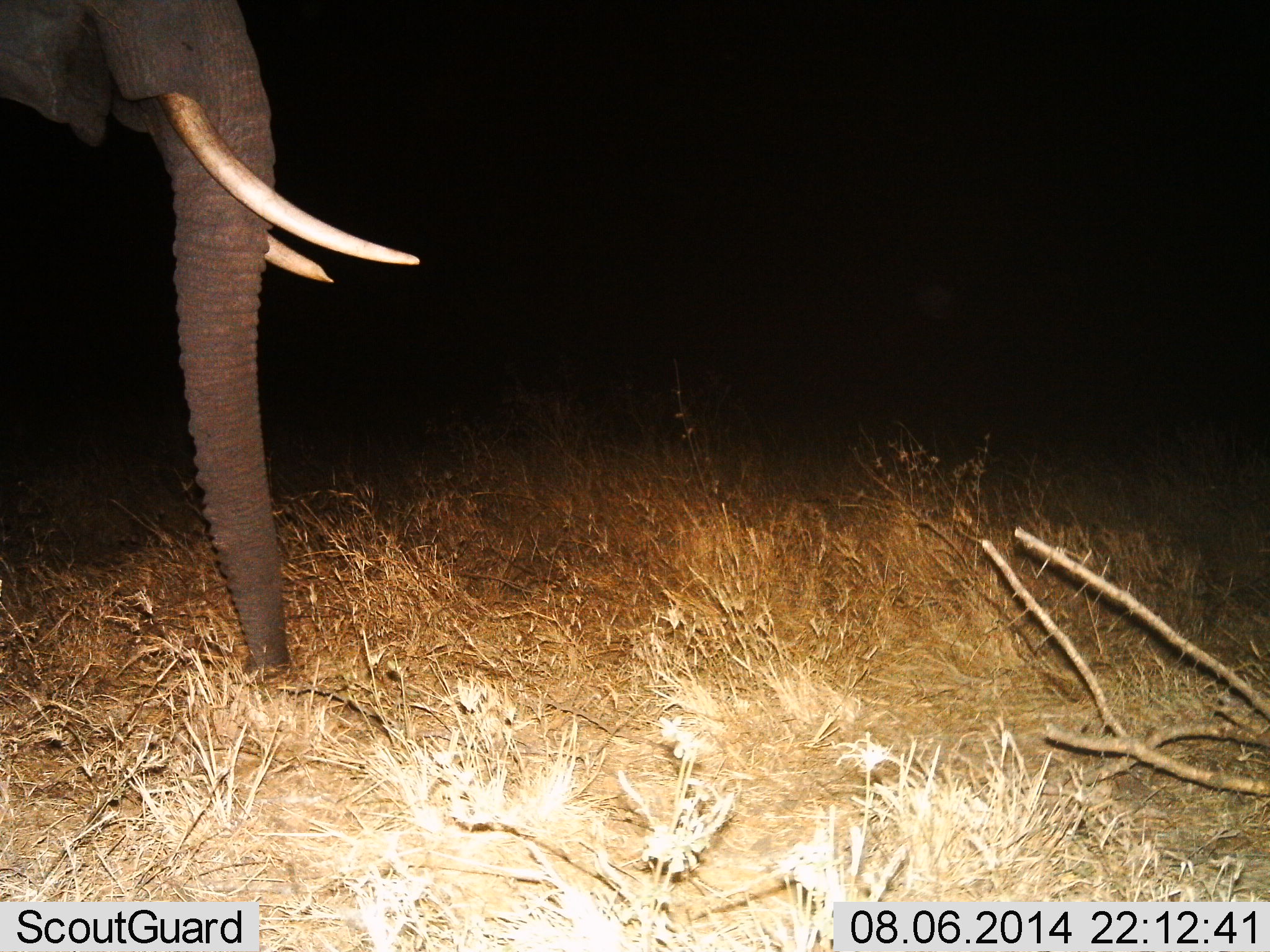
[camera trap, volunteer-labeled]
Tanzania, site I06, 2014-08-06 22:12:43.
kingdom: Animalia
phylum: Chordata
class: Mammalia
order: Proboscidea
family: Elephantidae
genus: Loxodonta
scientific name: Loxodonta africana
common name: african bush elephant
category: elephant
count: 1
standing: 80%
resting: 0%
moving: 20%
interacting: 0%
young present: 0%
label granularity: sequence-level